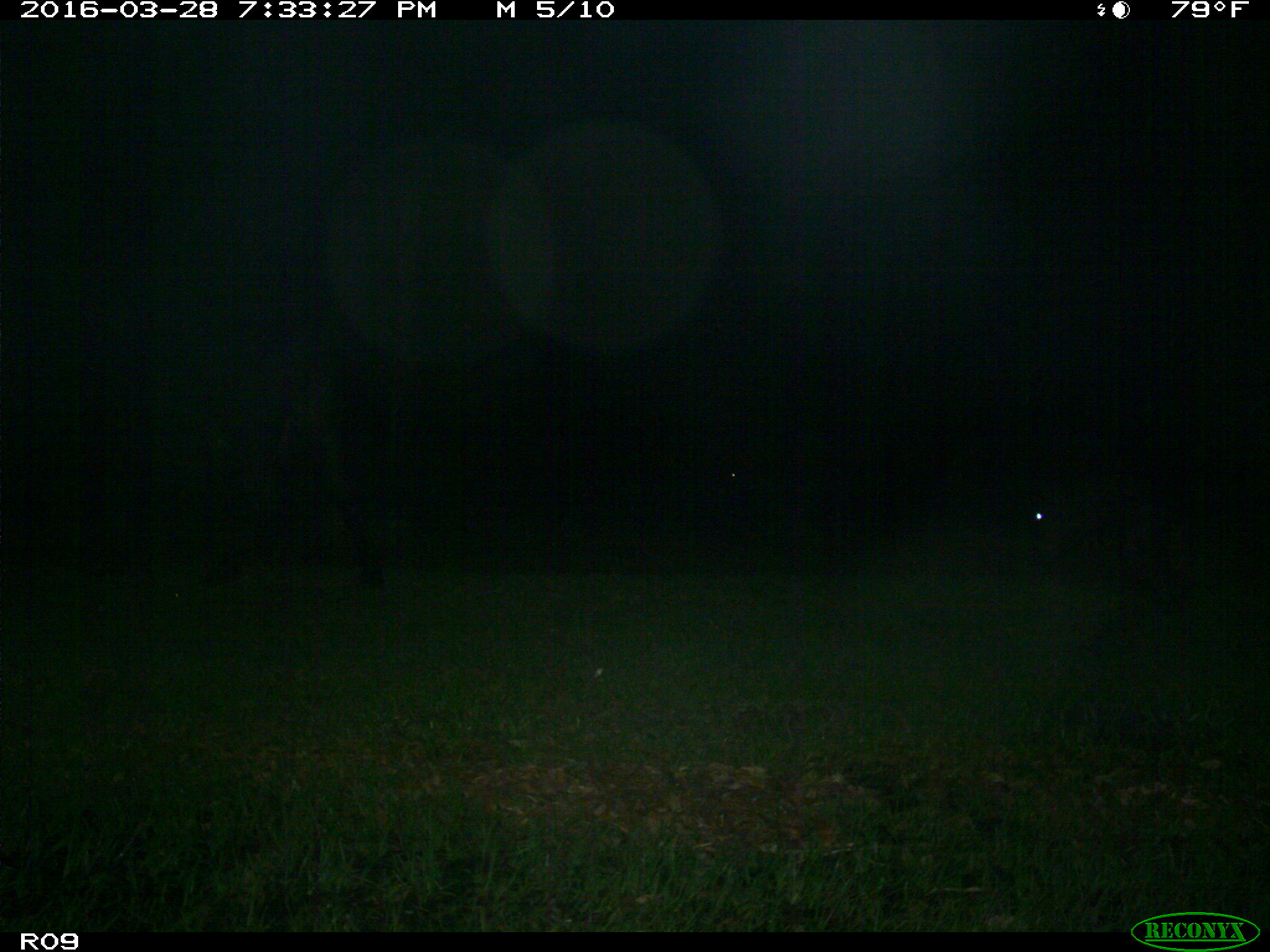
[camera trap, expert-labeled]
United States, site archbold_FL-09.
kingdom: Animalia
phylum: Chordata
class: Mammalia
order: Artiodactyla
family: Bovidae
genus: Bos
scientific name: Bos taurus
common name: domestic cow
Bos taurus (domestic cow).